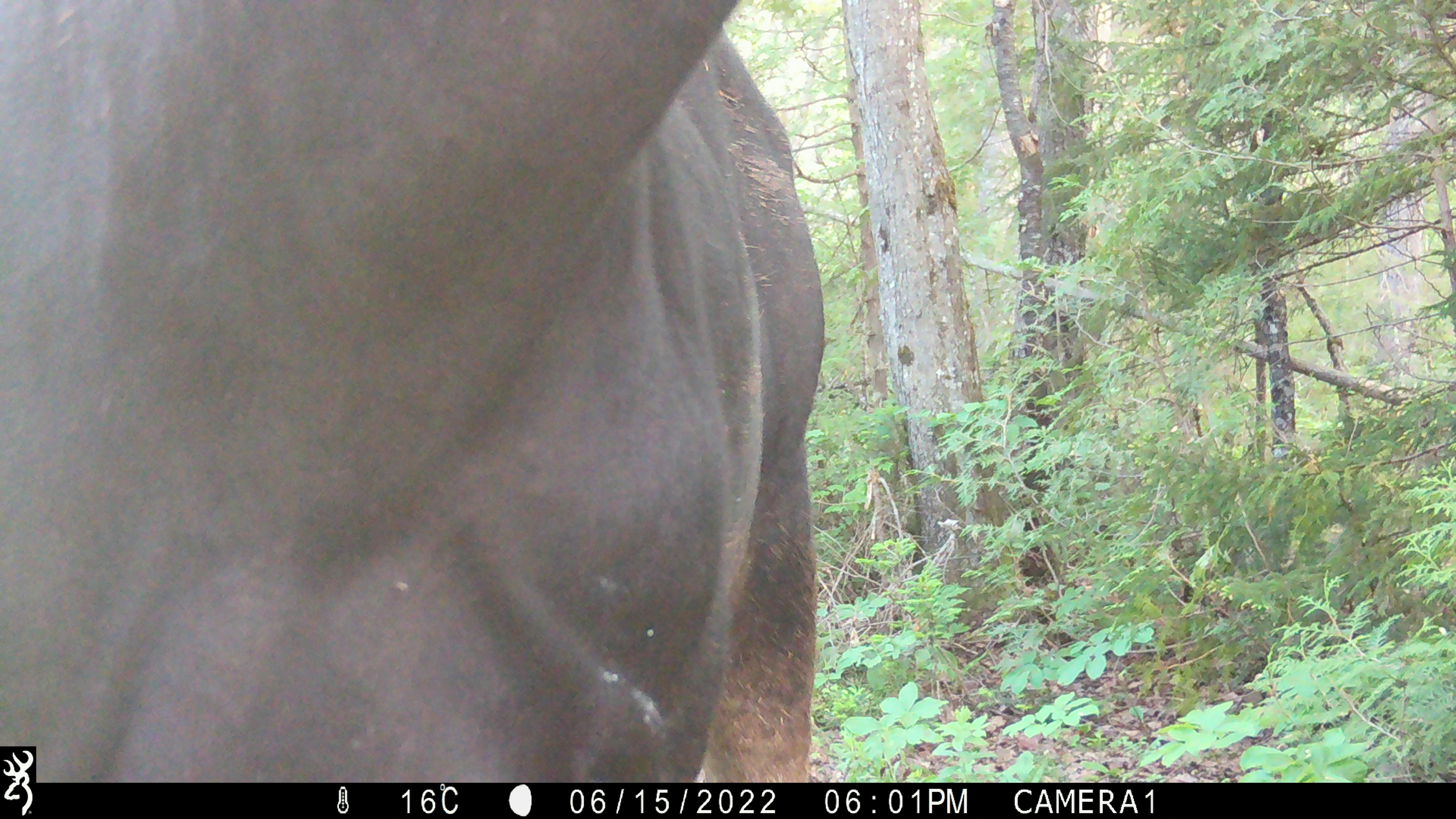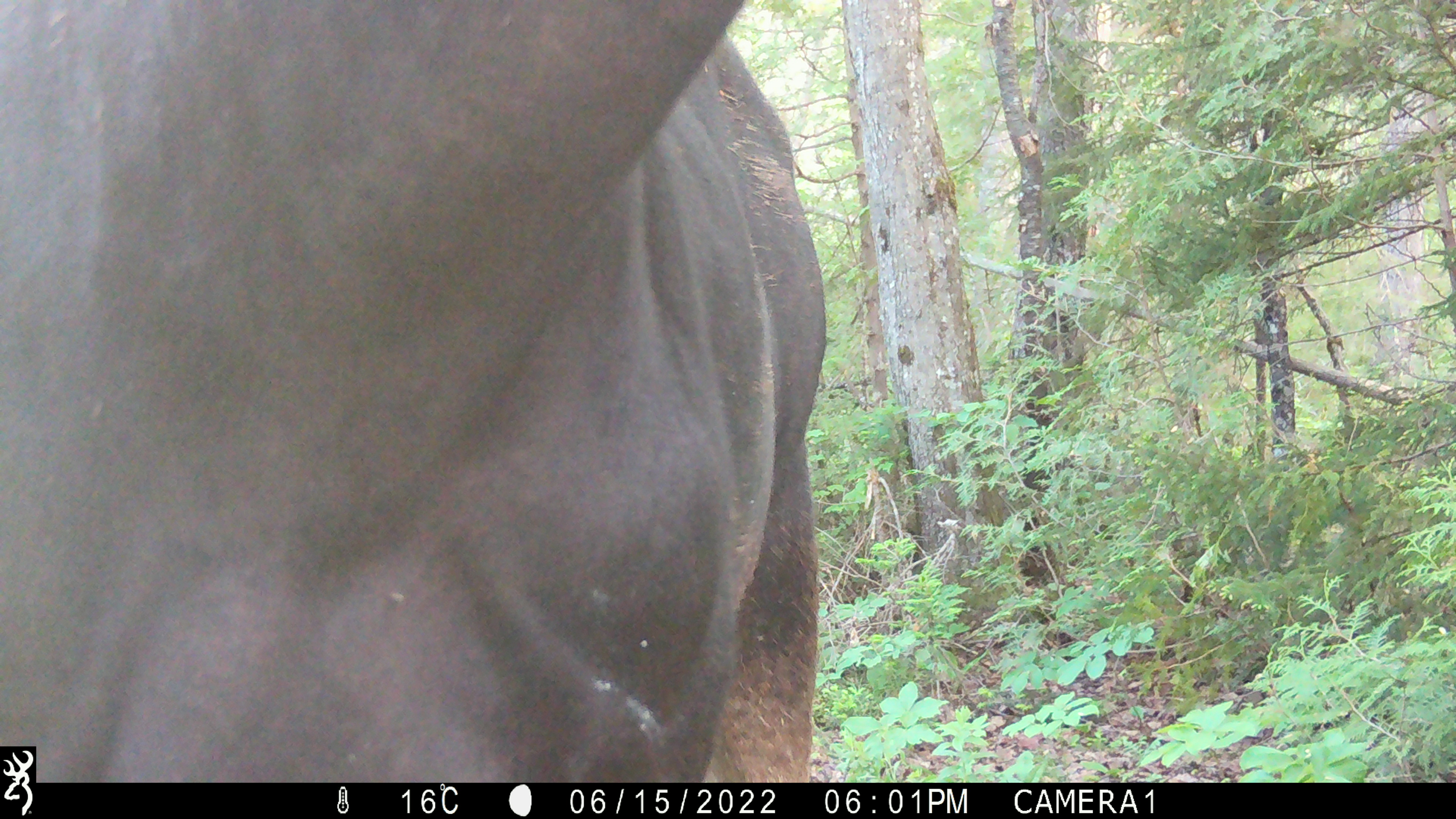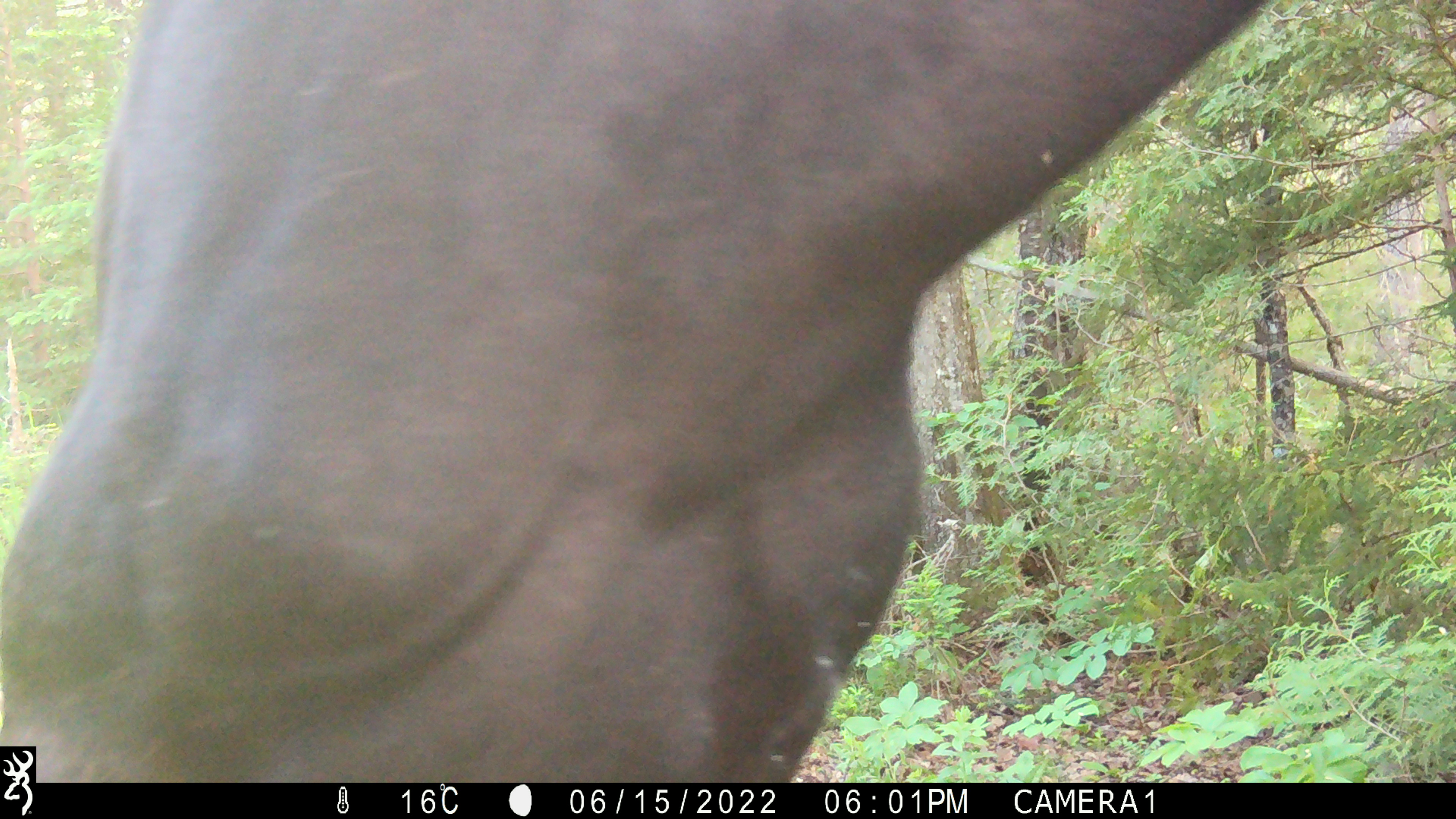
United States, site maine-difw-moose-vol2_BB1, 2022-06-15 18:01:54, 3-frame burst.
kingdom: Animalia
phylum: Chordata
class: Mammalia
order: Artiodactyla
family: Cervidae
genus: Alces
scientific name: Alces alces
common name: moose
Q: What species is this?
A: Moose (Alces alces).